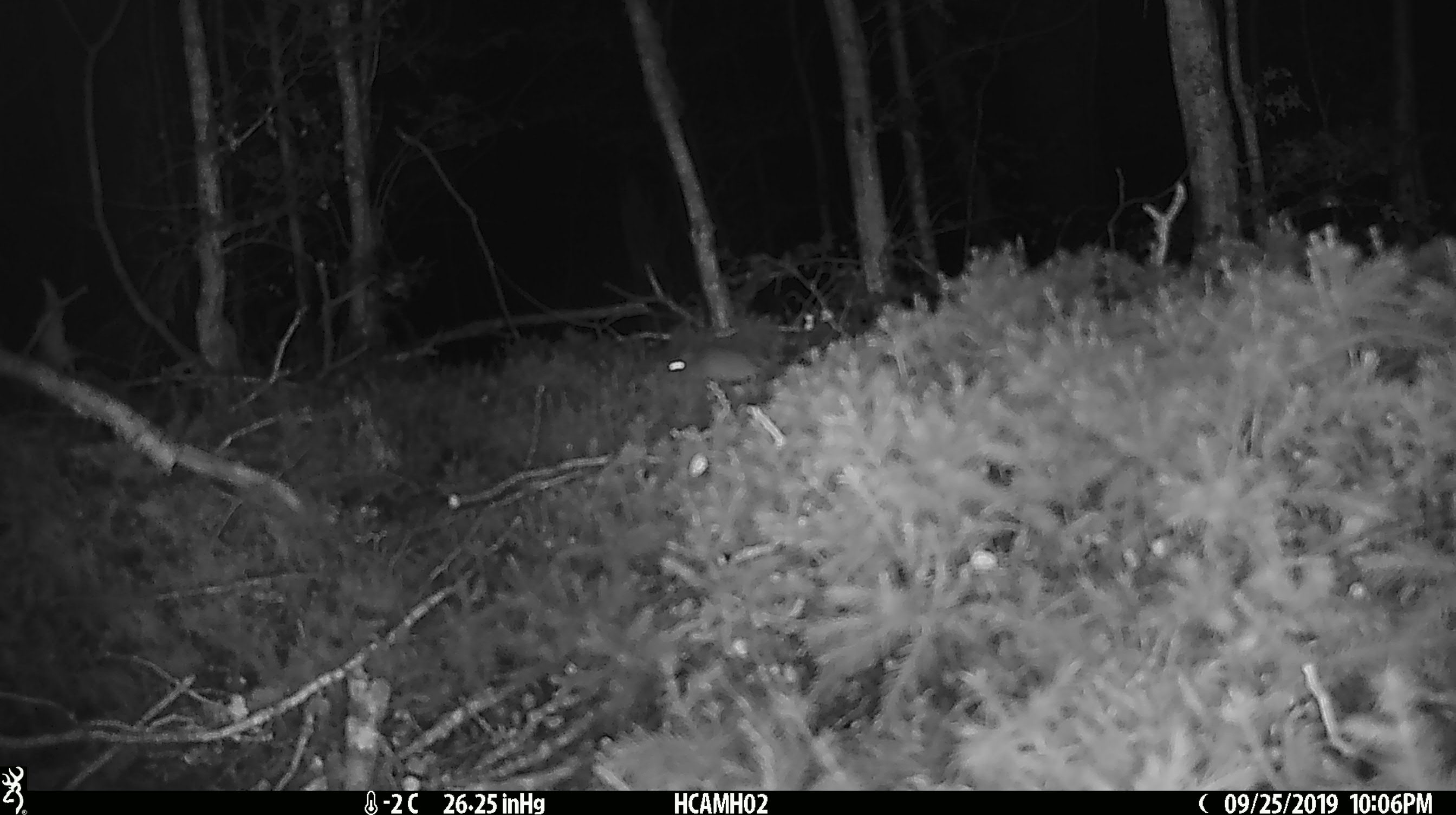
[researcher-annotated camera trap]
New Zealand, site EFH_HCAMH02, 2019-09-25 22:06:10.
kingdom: Animalia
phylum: Chordata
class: Mammalia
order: Rodentia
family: Muridae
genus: Mus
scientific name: Mus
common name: mouse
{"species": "mouse (Mus)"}